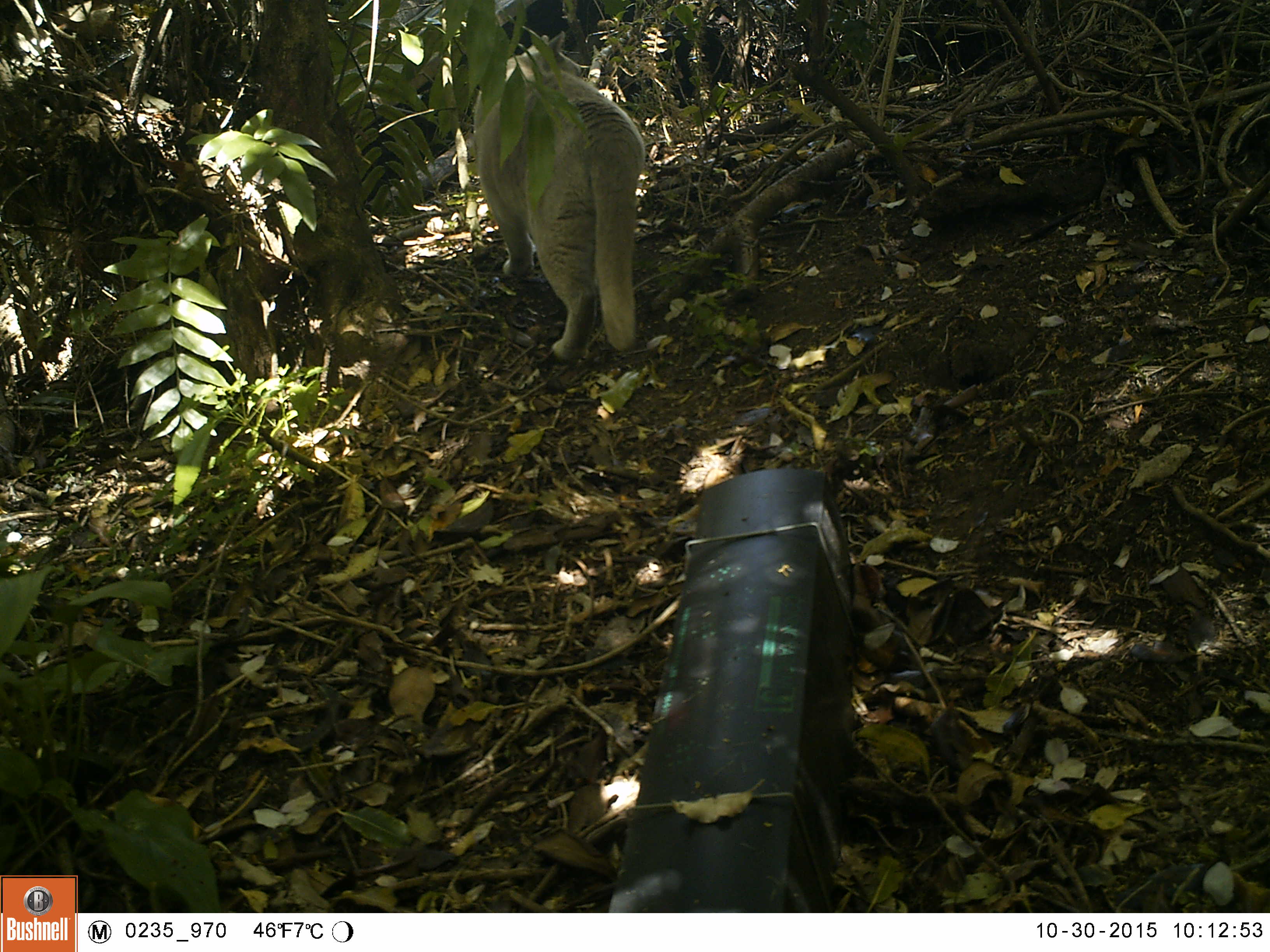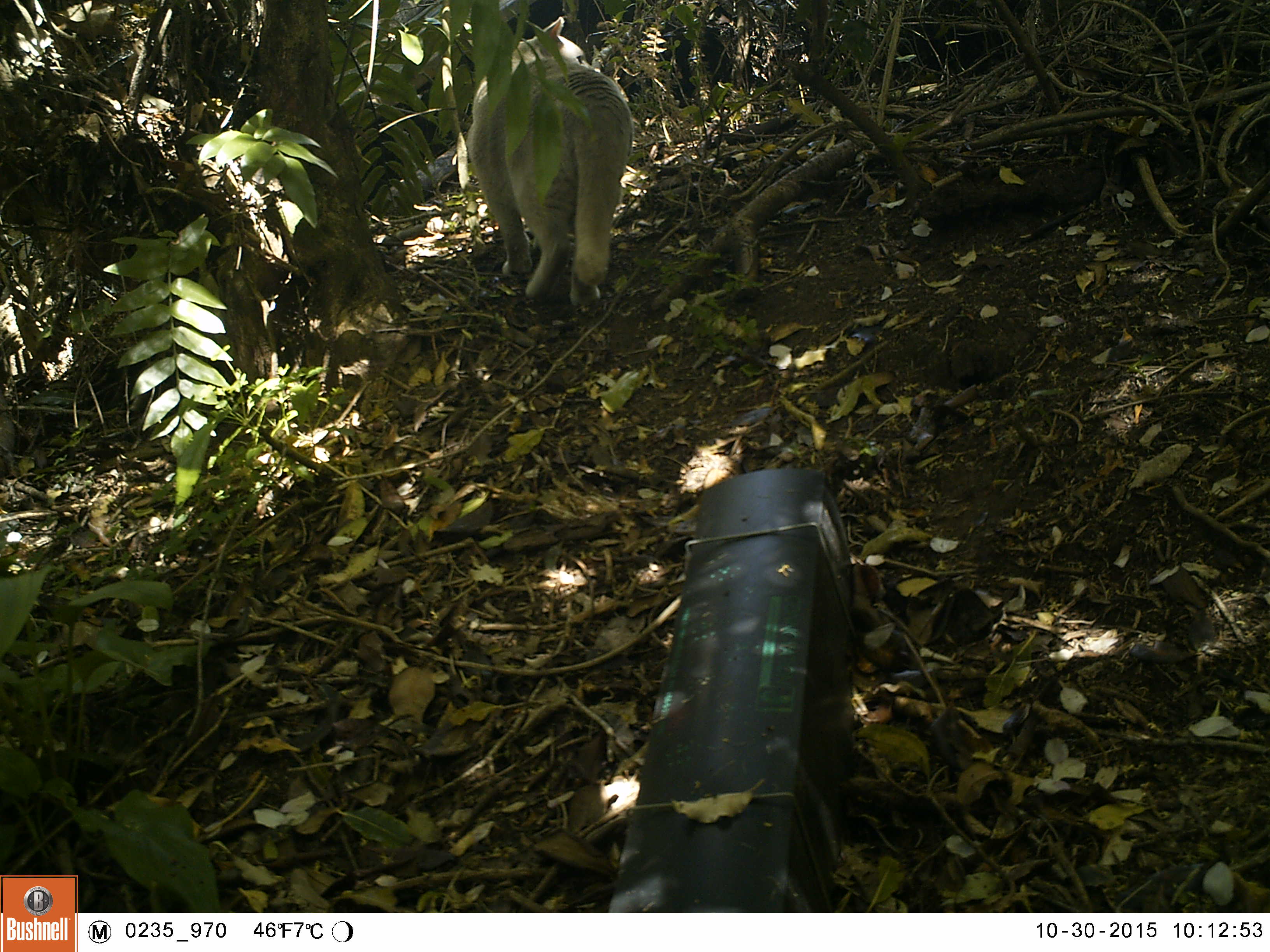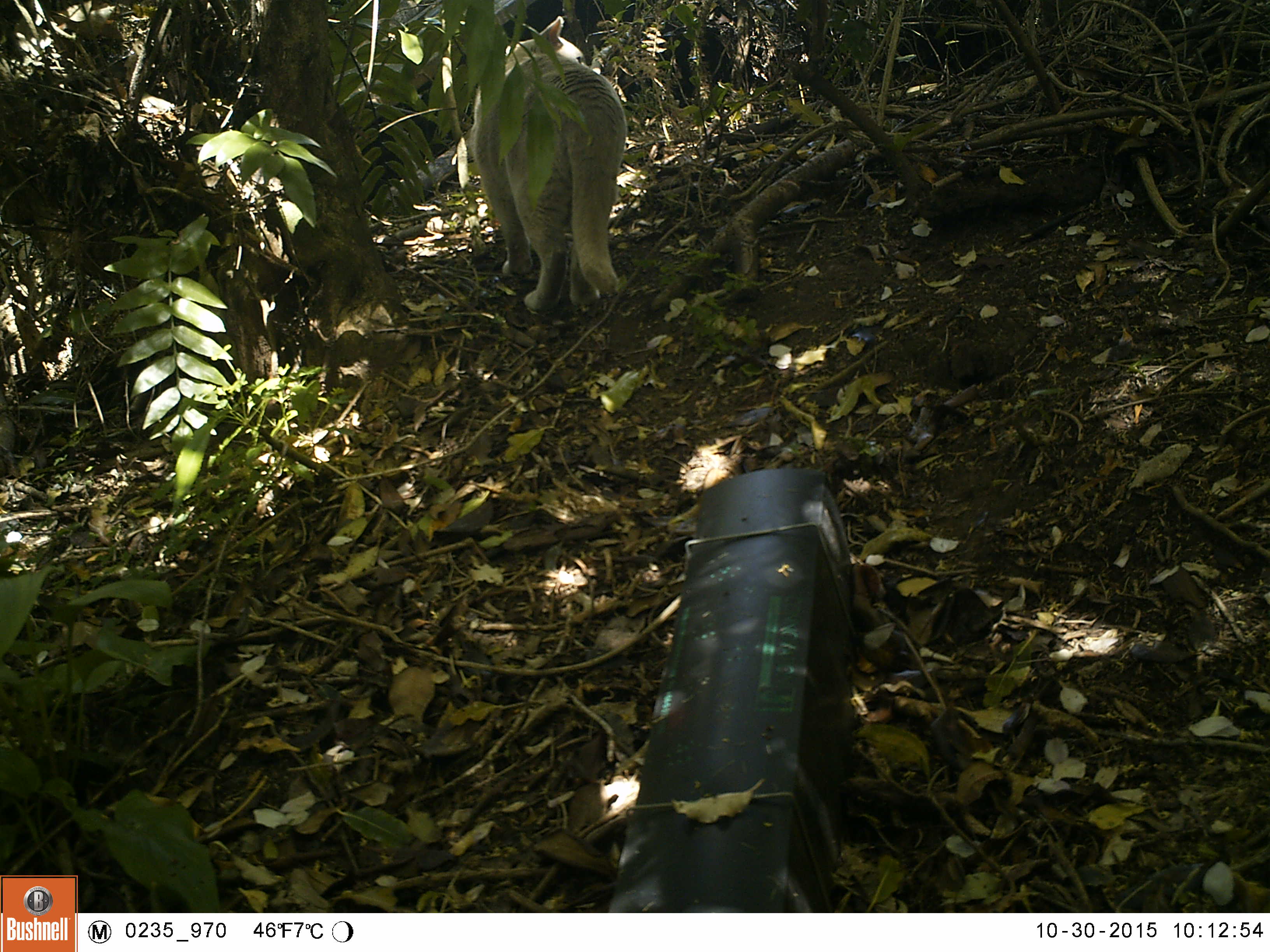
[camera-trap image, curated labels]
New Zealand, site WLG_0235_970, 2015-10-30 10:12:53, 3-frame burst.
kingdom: Animalia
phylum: Chordata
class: Mammalia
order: Carnivora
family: Felidae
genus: Felis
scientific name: Felis catus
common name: domestic cat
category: cat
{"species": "cat (domestic cat) (Felis catus)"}